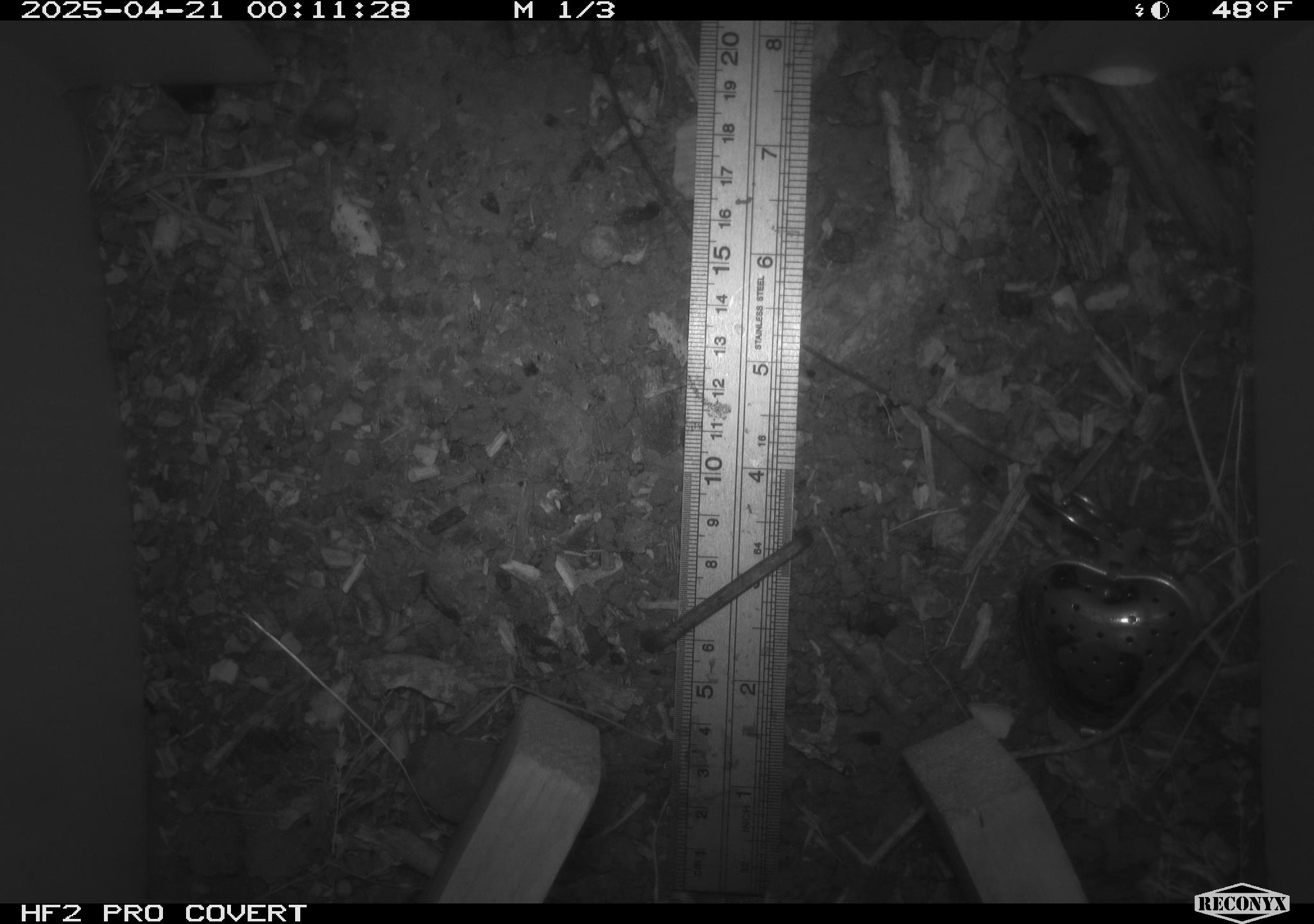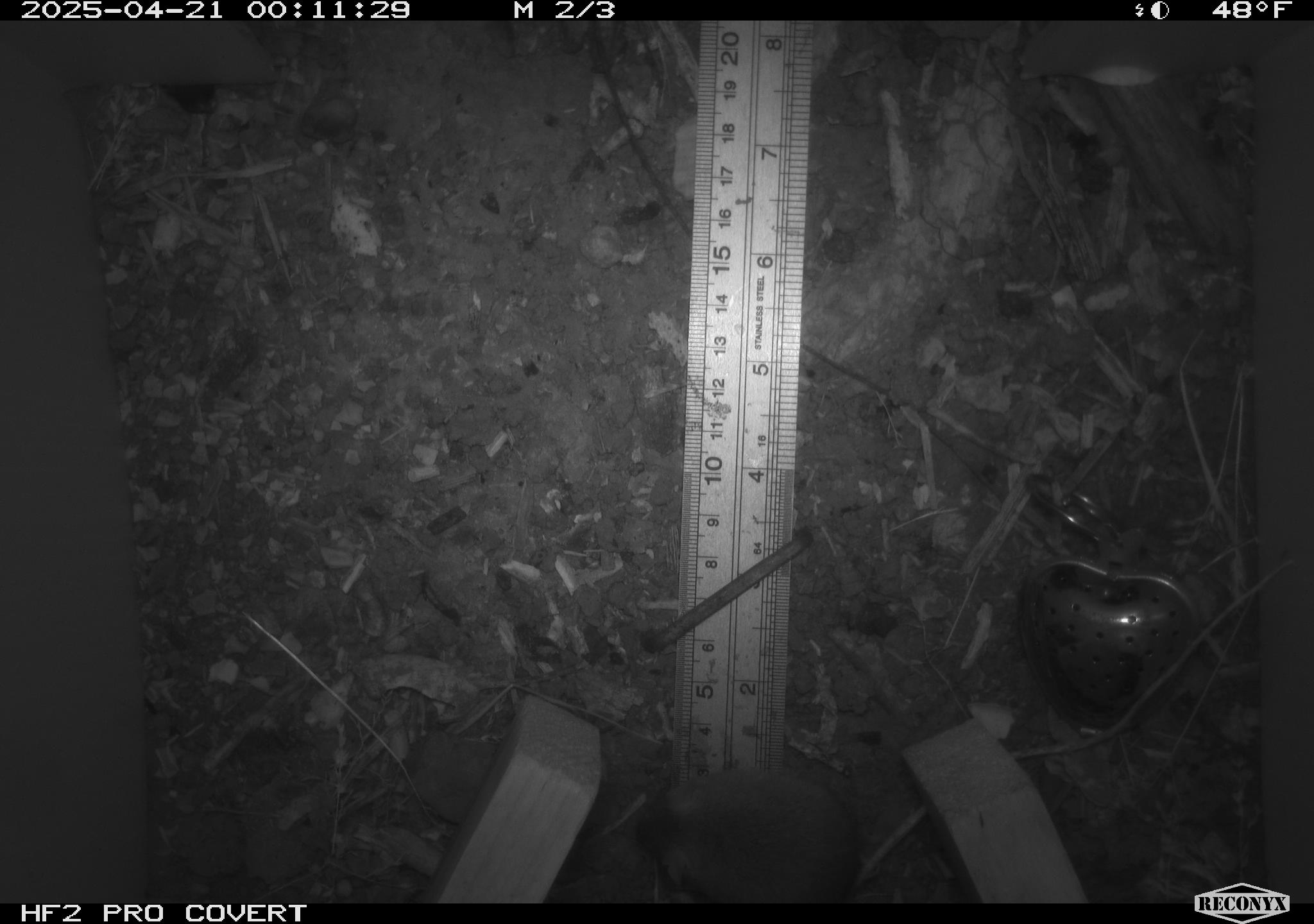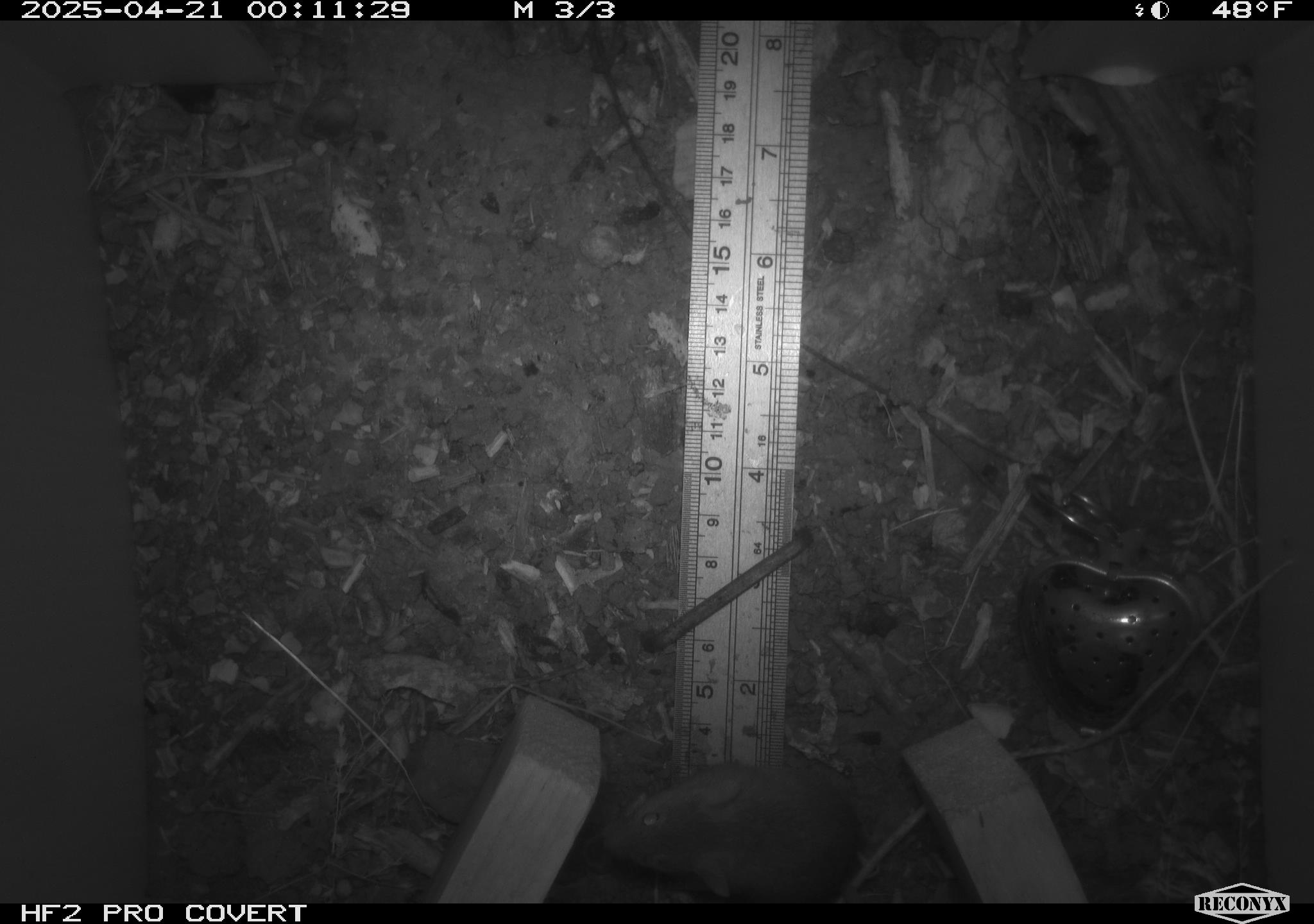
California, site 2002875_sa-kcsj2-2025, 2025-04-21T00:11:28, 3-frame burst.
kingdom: Animalia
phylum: Chordata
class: Mammalia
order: Rodentia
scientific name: Rodentia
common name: rodent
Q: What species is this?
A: Rodent (Rodentia).